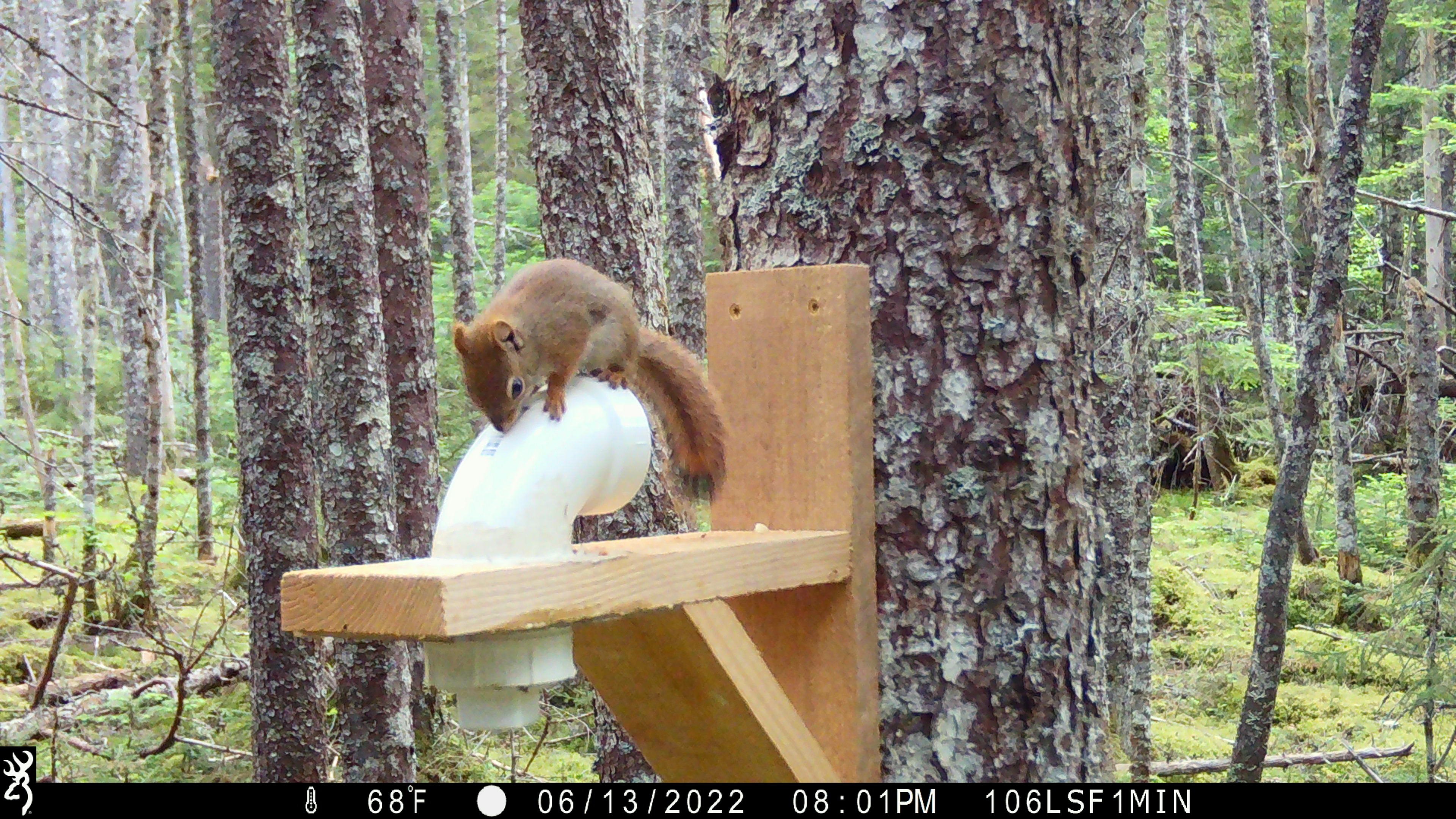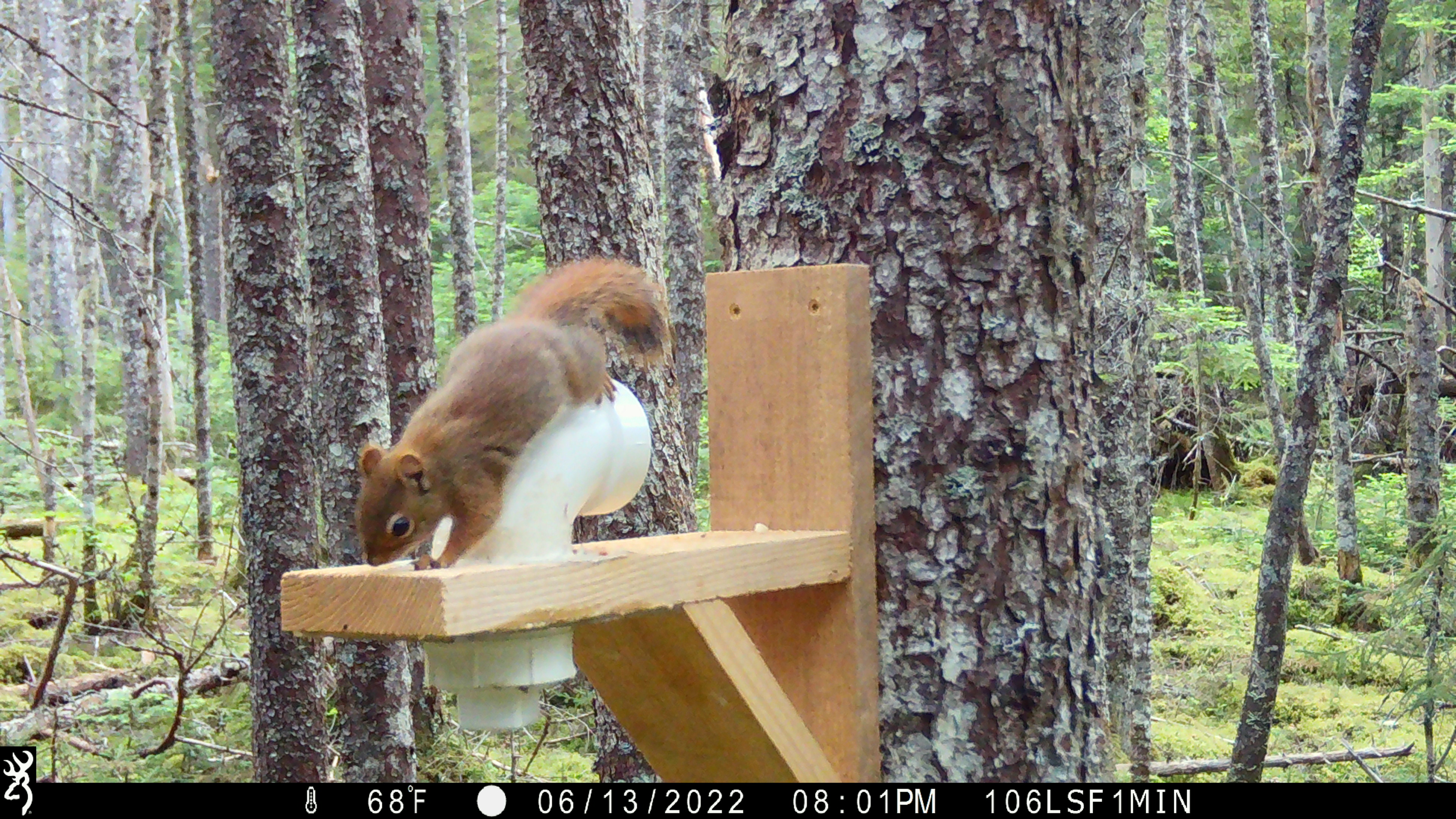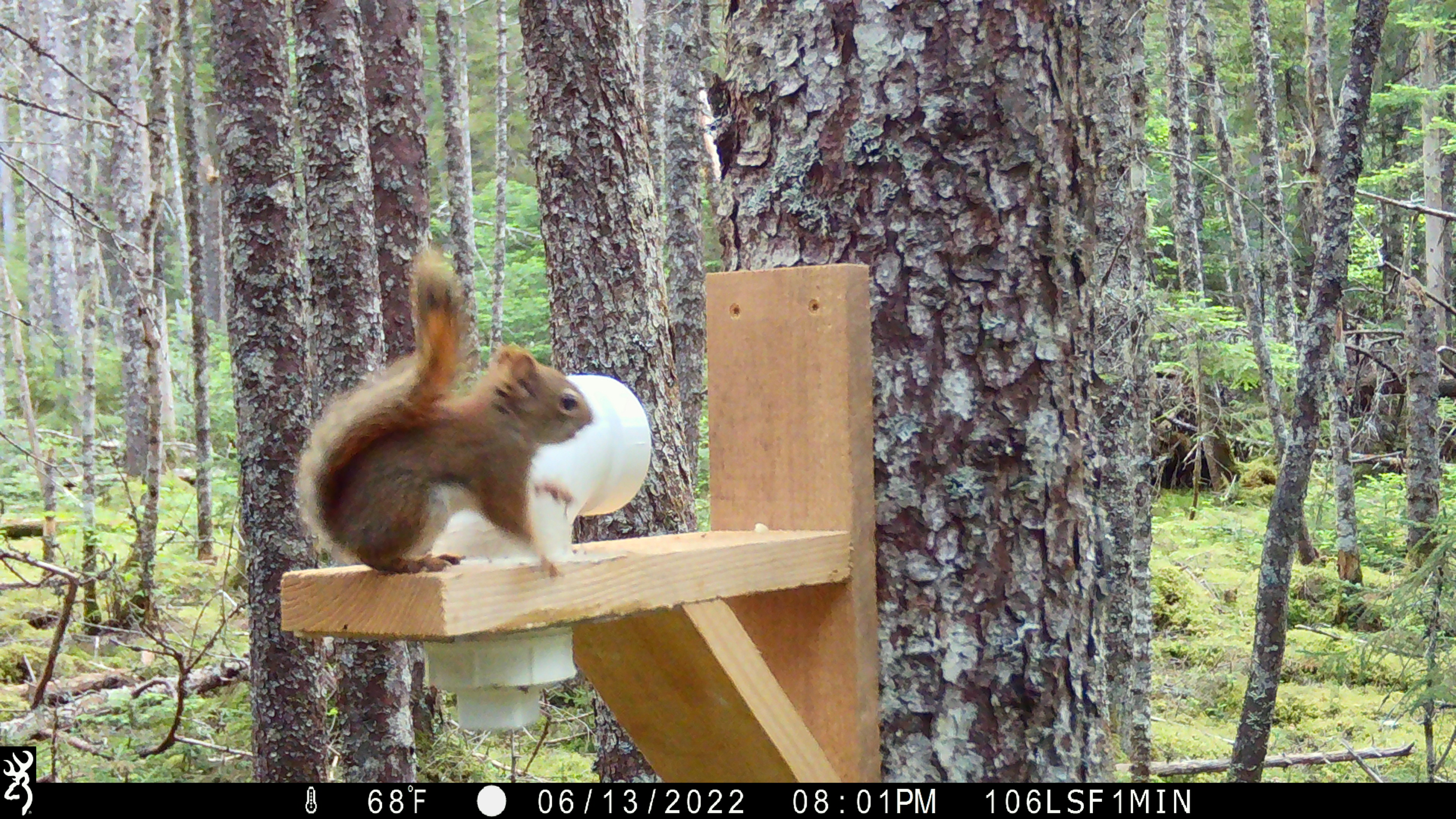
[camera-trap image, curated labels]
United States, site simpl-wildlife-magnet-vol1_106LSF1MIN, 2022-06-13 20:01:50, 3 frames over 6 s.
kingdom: Animalia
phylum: Chordata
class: Mammalia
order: Rodentia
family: Sciuridae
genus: Tamiasciurus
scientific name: Tamiasciurus hudsonicus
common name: red squirrel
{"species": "red squirrel (Tamiasciurus hudsonicus)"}